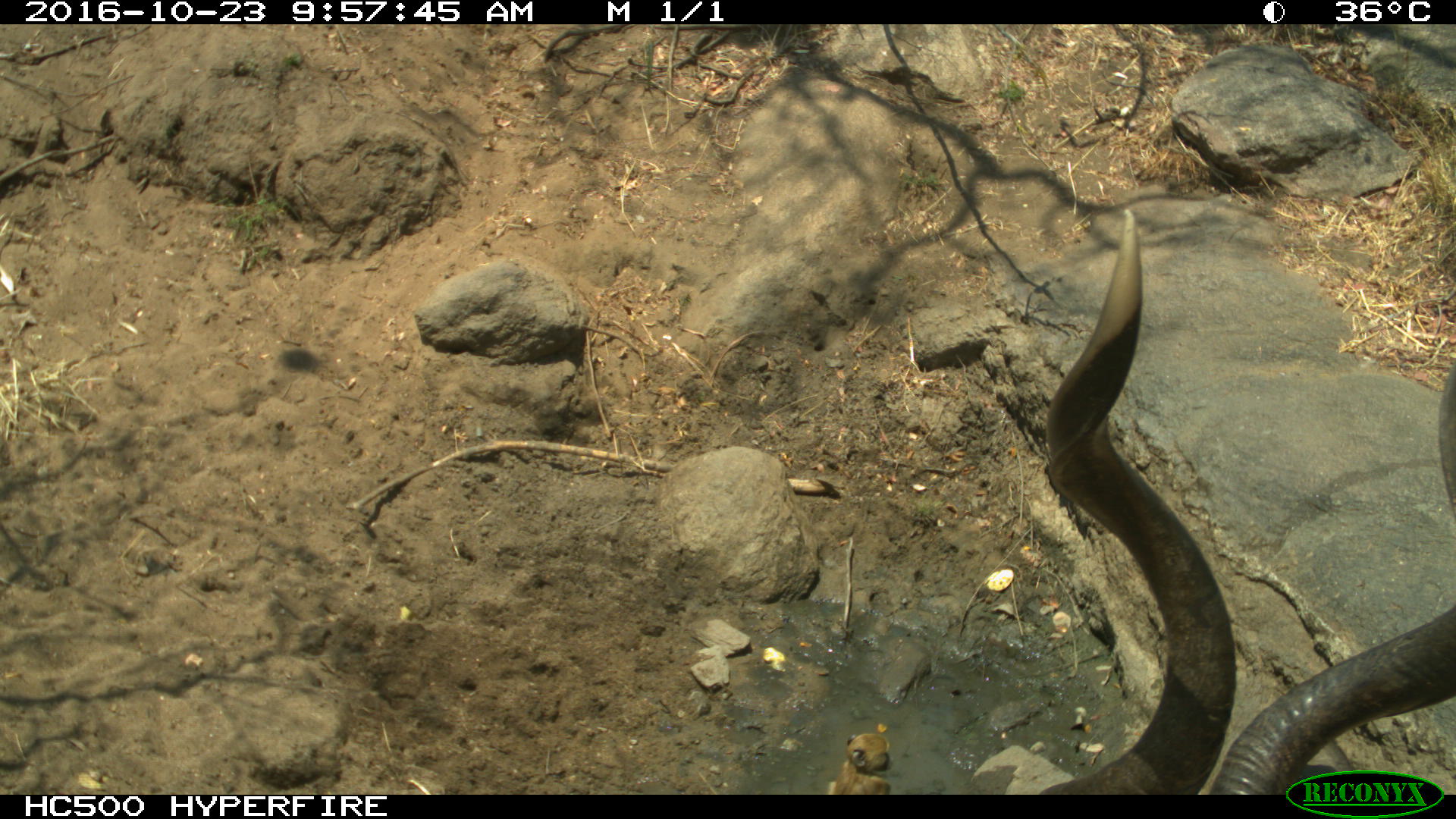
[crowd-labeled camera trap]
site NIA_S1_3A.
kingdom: Animalia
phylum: Chordata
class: Mammalia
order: Artiodactyla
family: Bovidae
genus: Tragelaphus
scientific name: Tragelaphus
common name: kudu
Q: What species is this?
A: Kudu (Tragelaphus).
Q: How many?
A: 1.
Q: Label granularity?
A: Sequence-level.